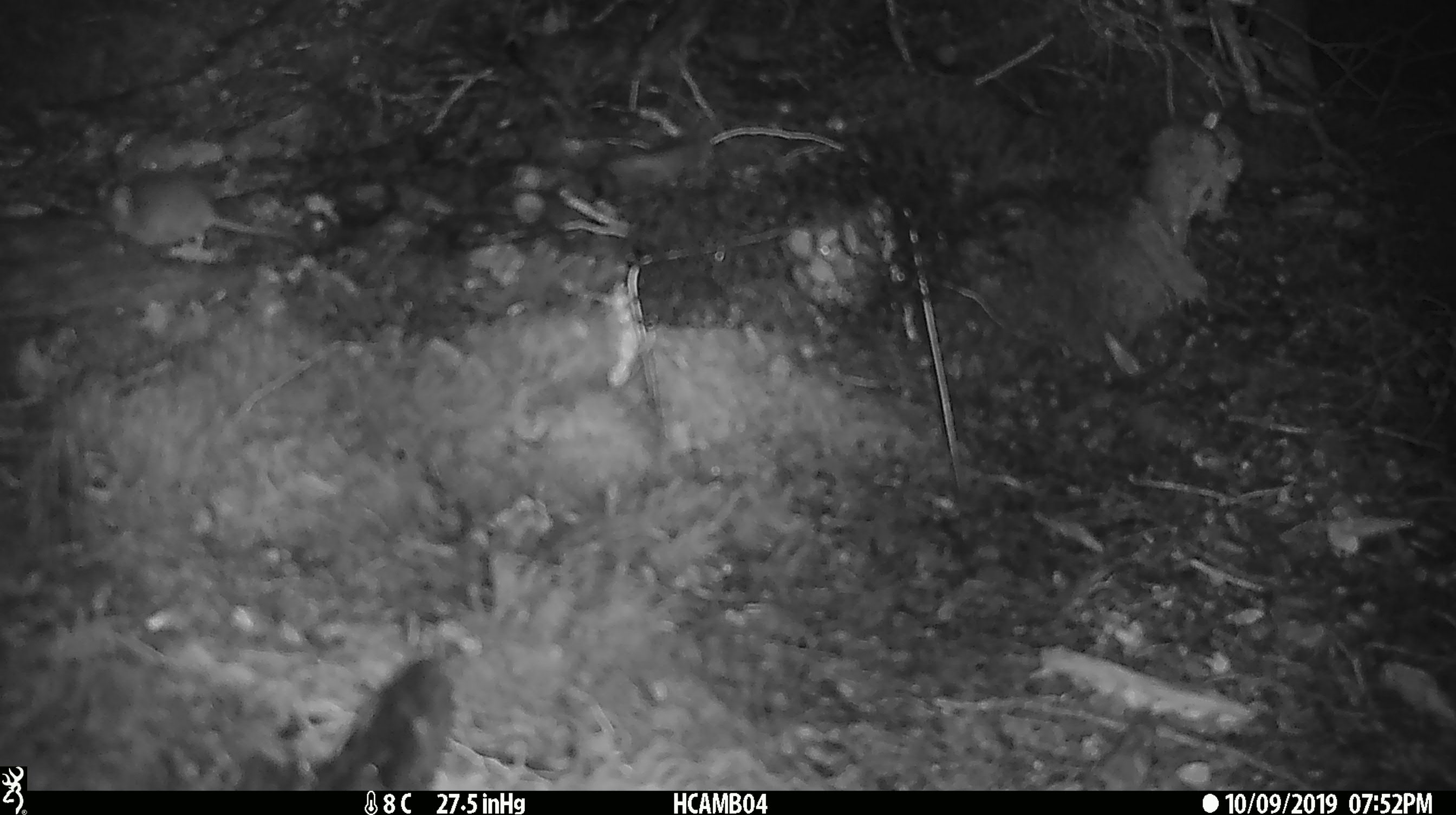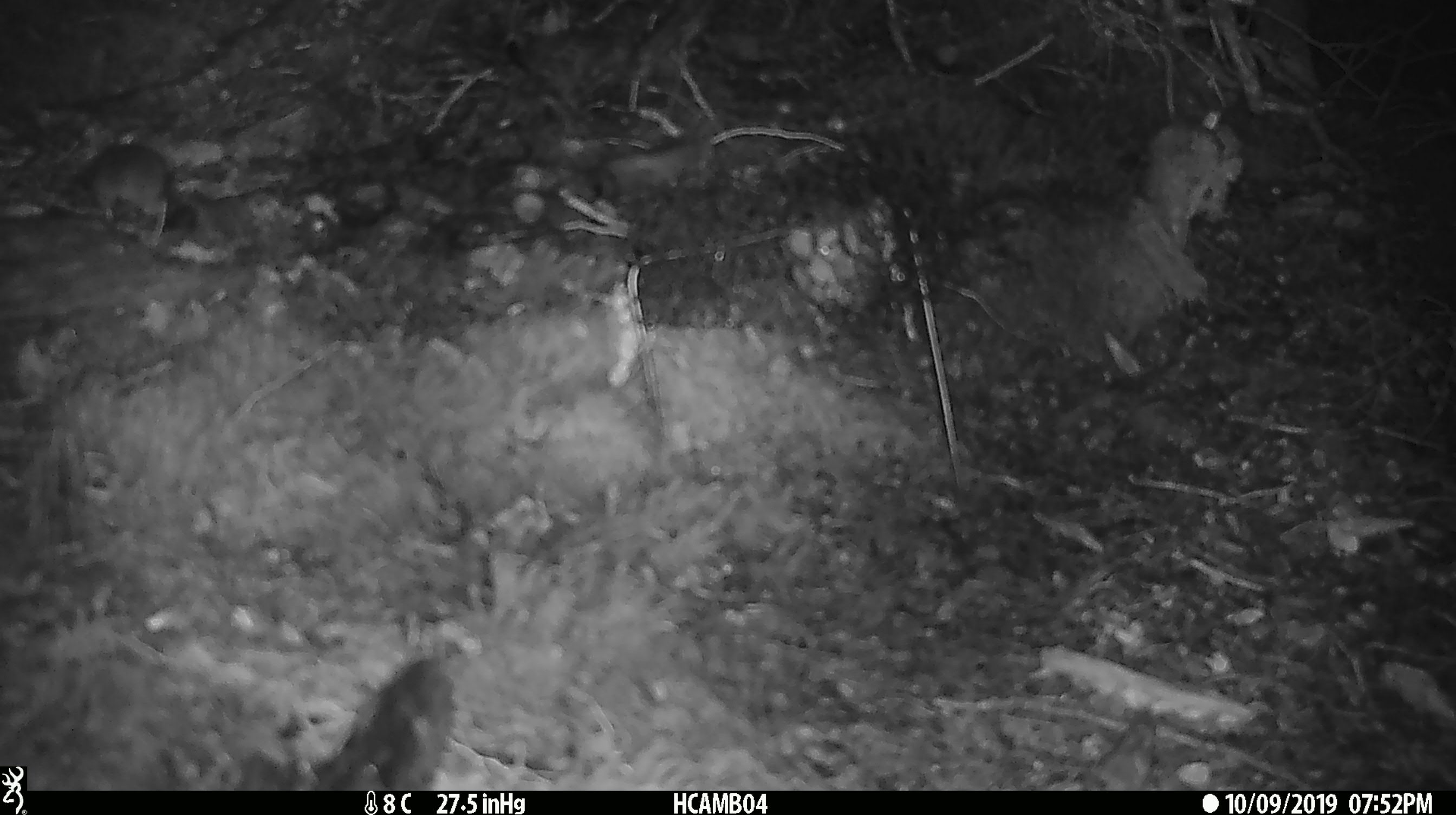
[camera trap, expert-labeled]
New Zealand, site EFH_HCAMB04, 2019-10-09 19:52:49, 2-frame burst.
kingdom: Animalia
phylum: Chordata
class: Mammalia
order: Rodentia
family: Muridae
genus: Mus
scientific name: Mus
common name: mouse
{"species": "mouse (Mus)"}